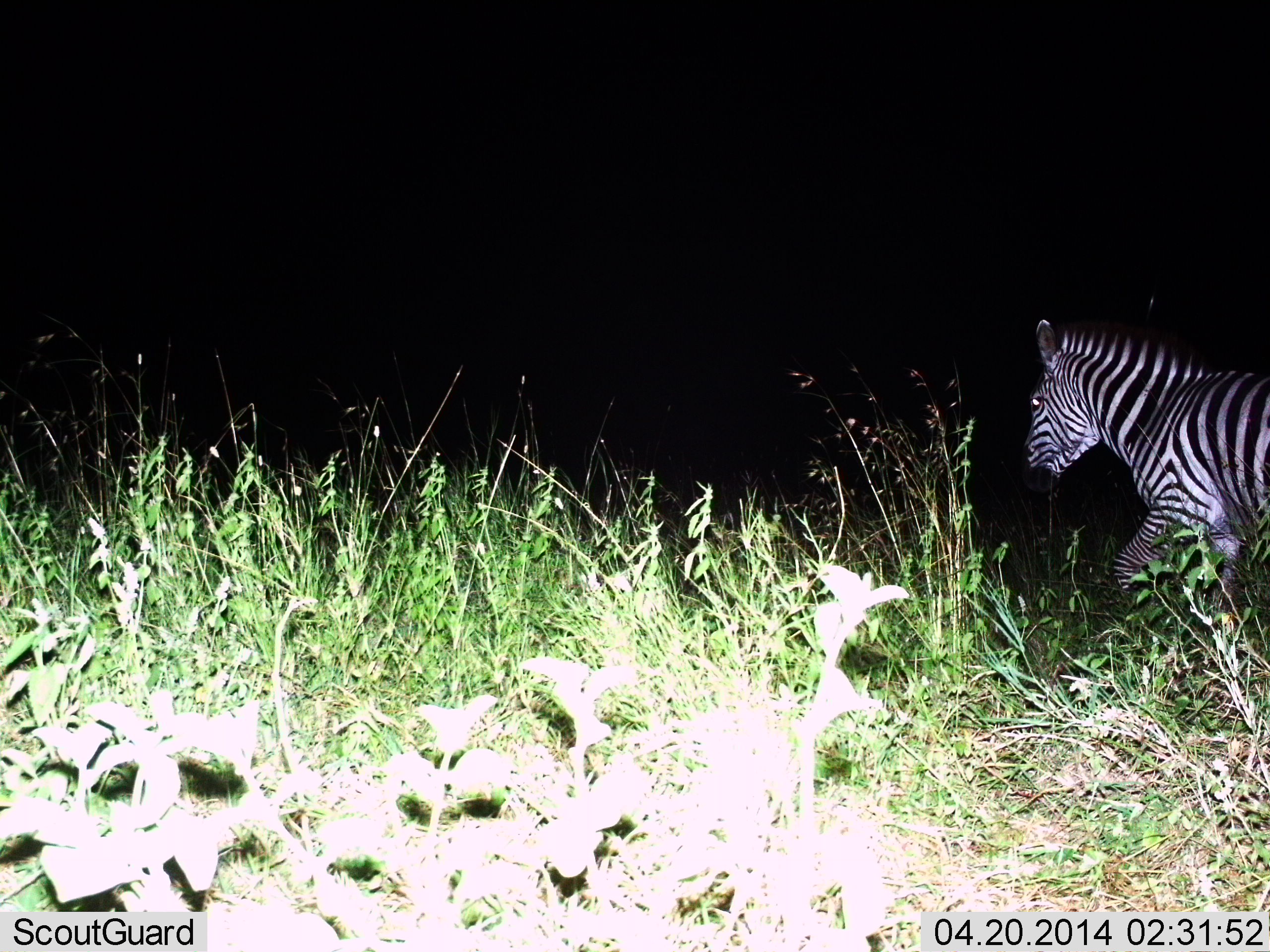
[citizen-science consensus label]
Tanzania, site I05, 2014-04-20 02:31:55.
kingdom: Animalia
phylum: Chordata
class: Mammalia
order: Perissodactyla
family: Equidae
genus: Equus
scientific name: Equus quagga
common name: plains zebra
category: zebra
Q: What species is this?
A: Zebra (plains zebra) (Equus quagga).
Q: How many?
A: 1.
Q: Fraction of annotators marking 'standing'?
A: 10%.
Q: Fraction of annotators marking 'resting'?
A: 0%.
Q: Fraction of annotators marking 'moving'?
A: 100%.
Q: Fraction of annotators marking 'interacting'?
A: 0%.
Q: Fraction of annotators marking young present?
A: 0%.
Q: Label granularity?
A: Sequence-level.